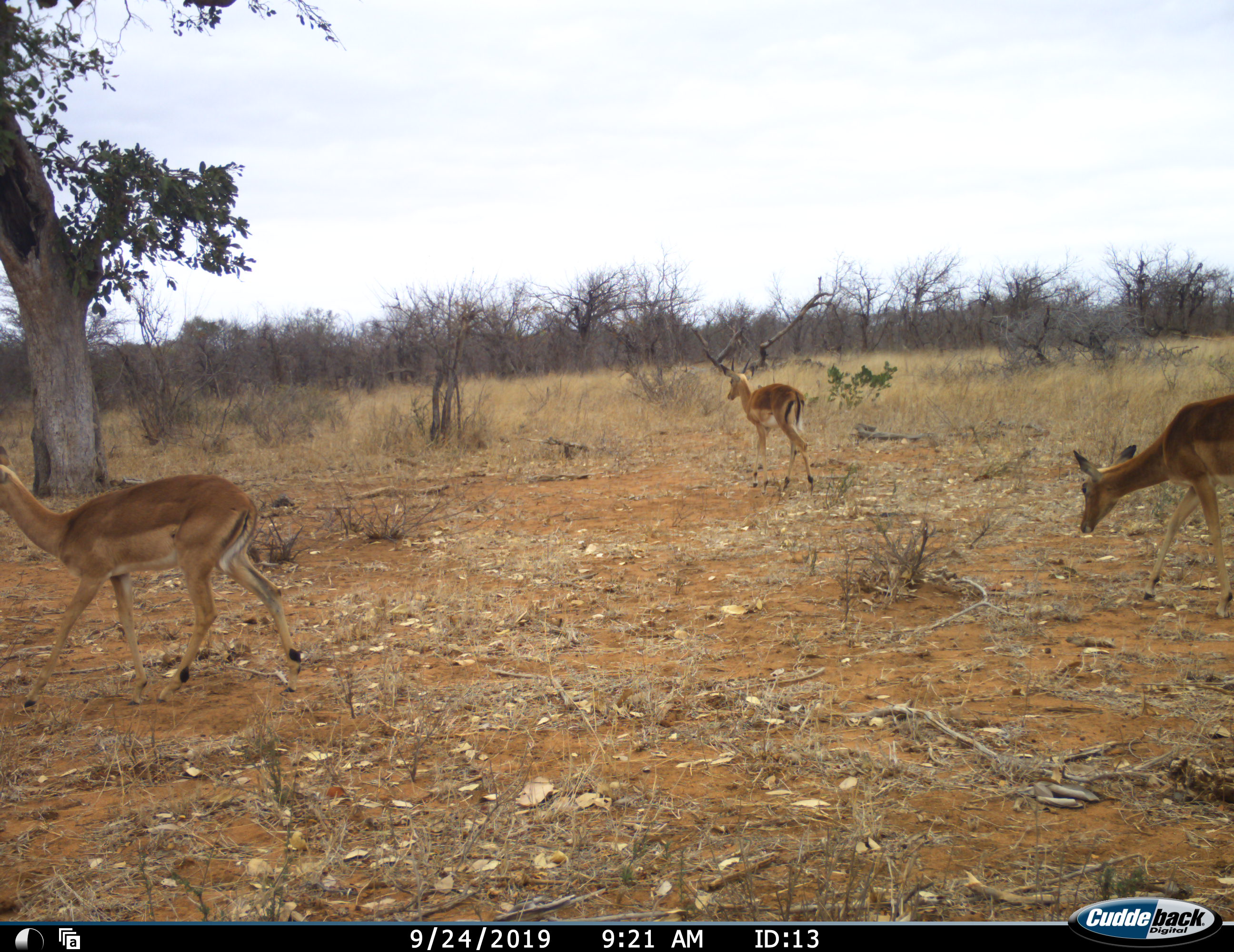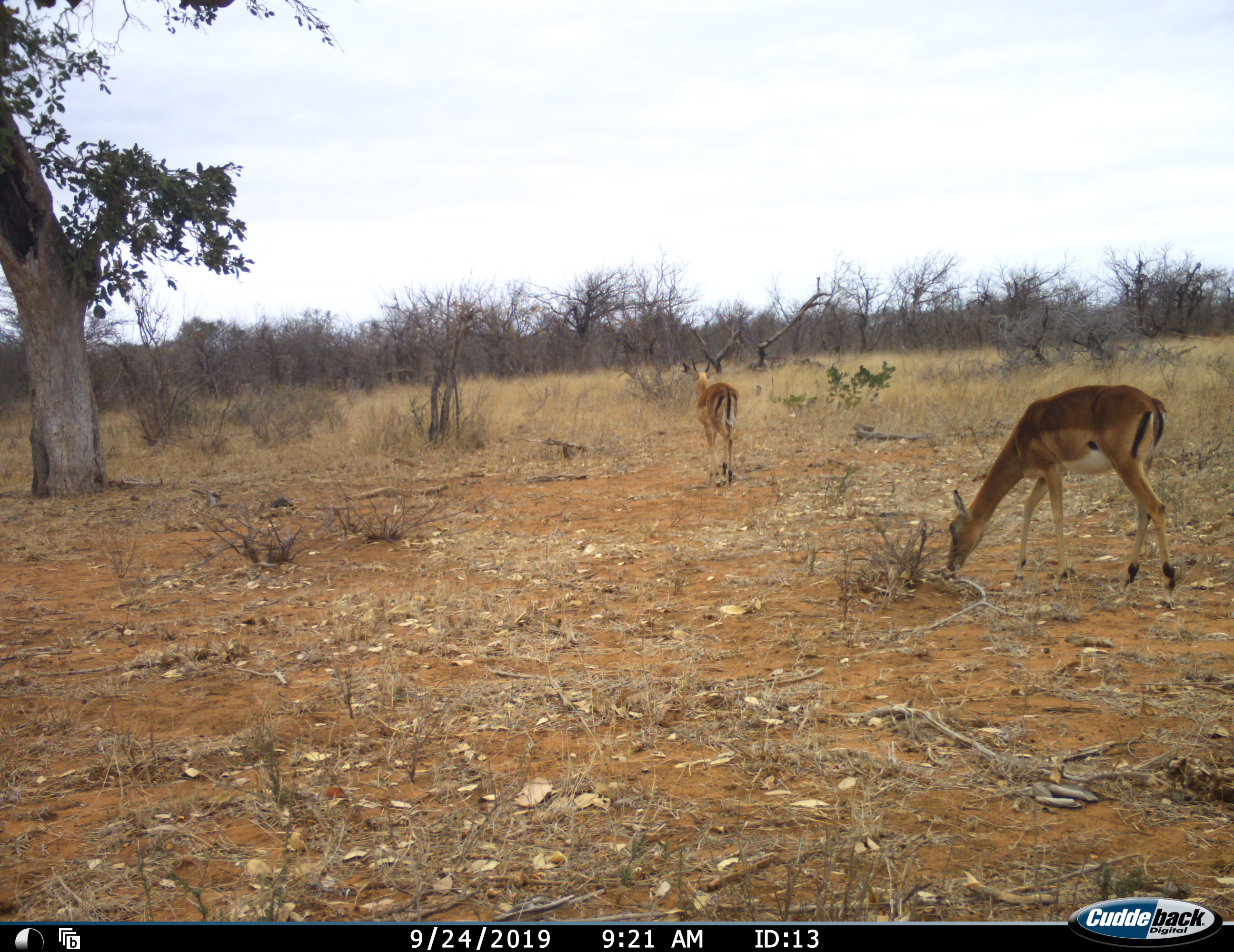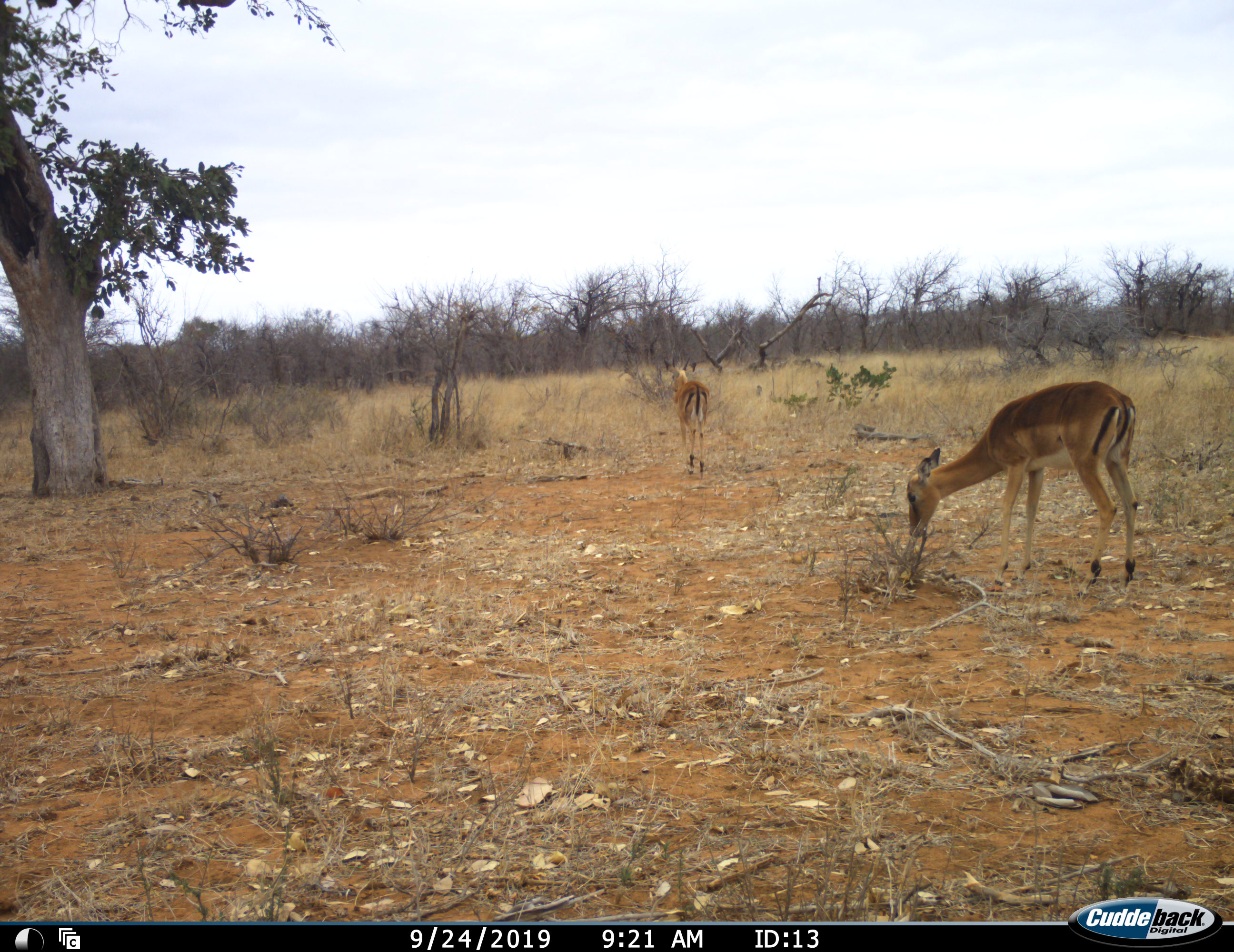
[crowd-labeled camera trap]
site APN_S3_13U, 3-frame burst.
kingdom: Animalia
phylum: Chordata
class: Mammalia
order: Artiodactyla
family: Bovidae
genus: Aepyceros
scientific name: Aepyceros melampus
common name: impala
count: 3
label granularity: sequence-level